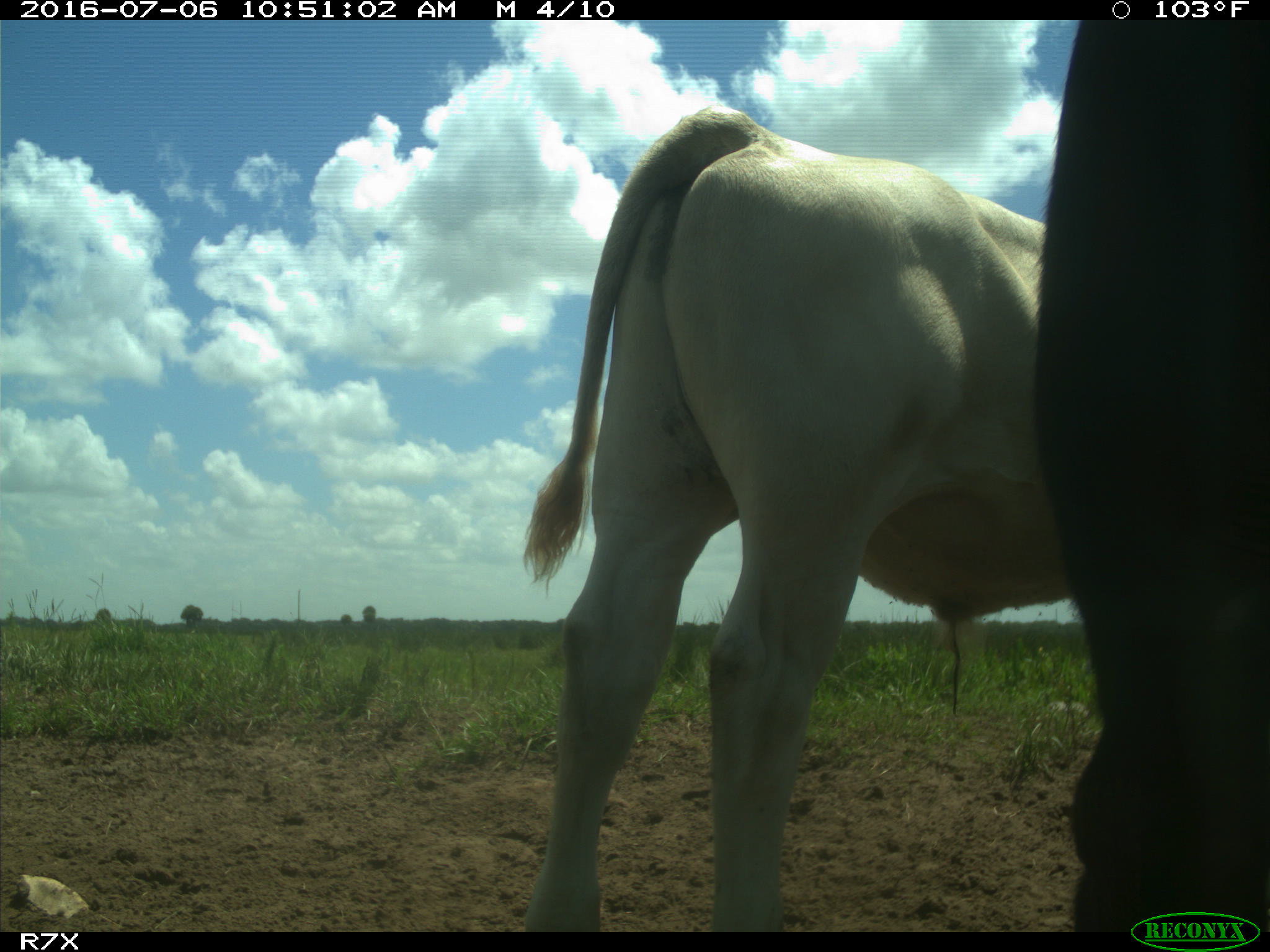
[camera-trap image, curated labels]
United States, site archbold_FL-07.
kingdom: Animalia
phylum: Chordata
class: Mammalia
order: Artiodactyla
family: Bovidae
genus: Bos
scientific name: Bos taurus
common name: domestic cow